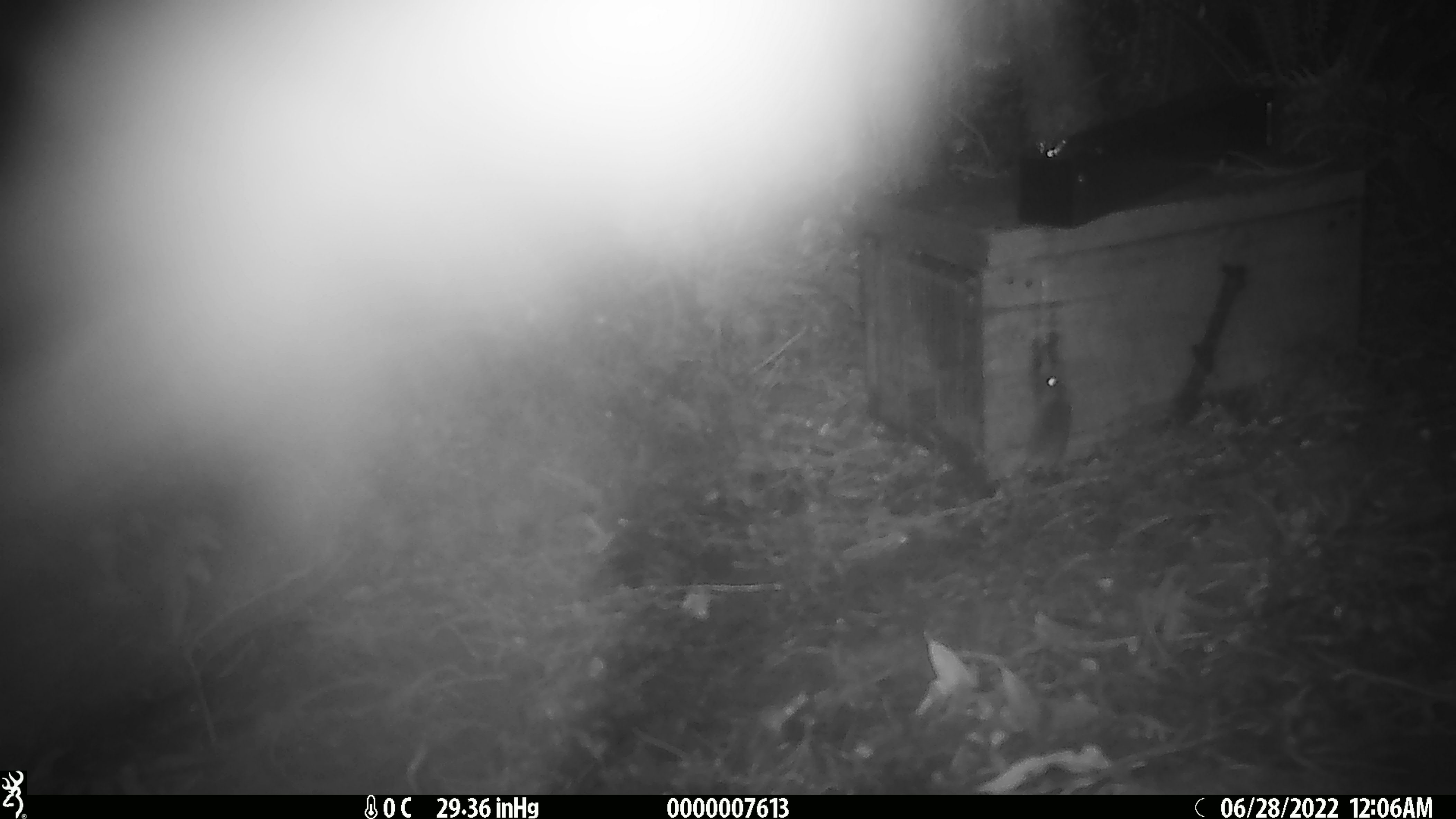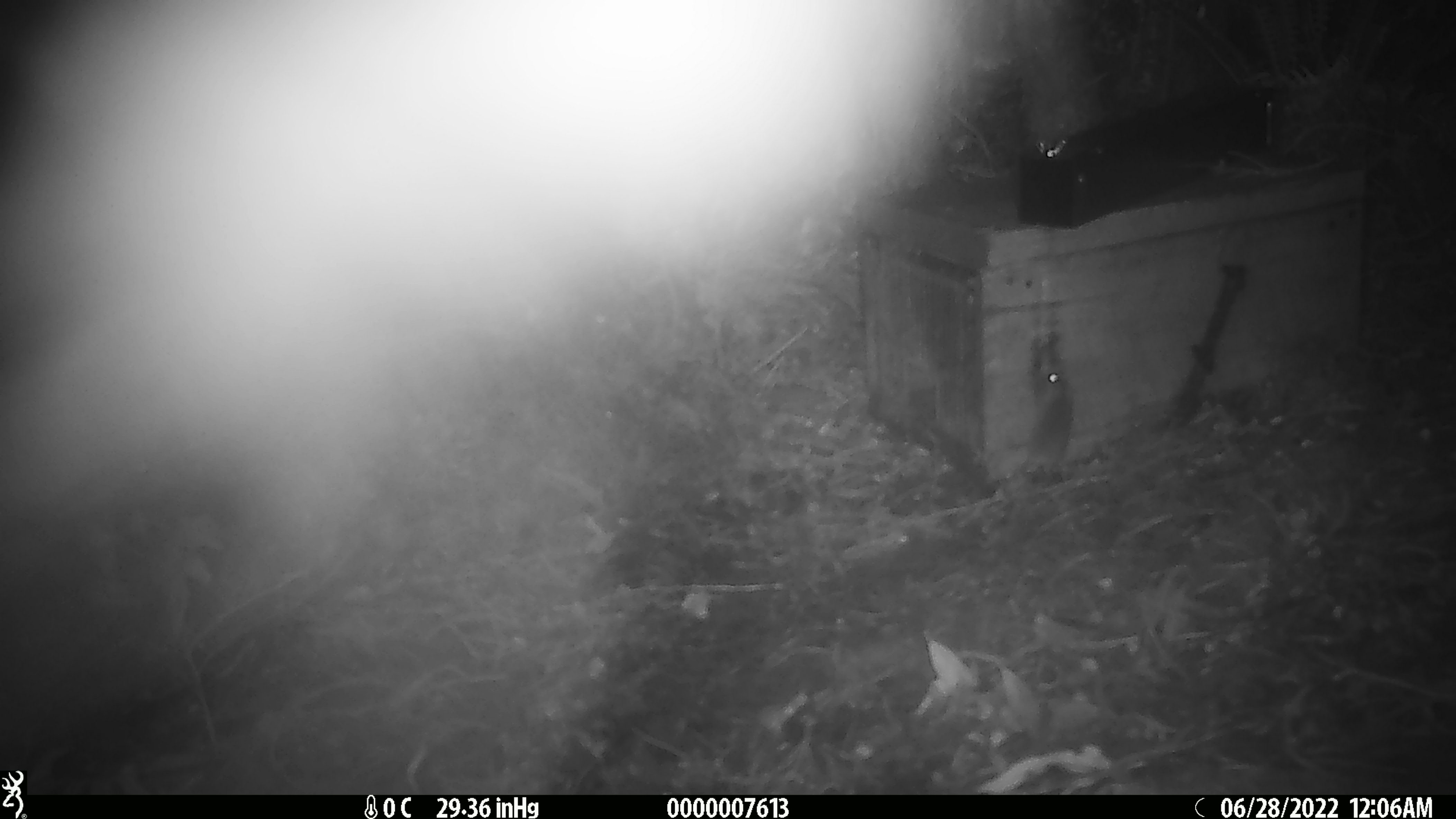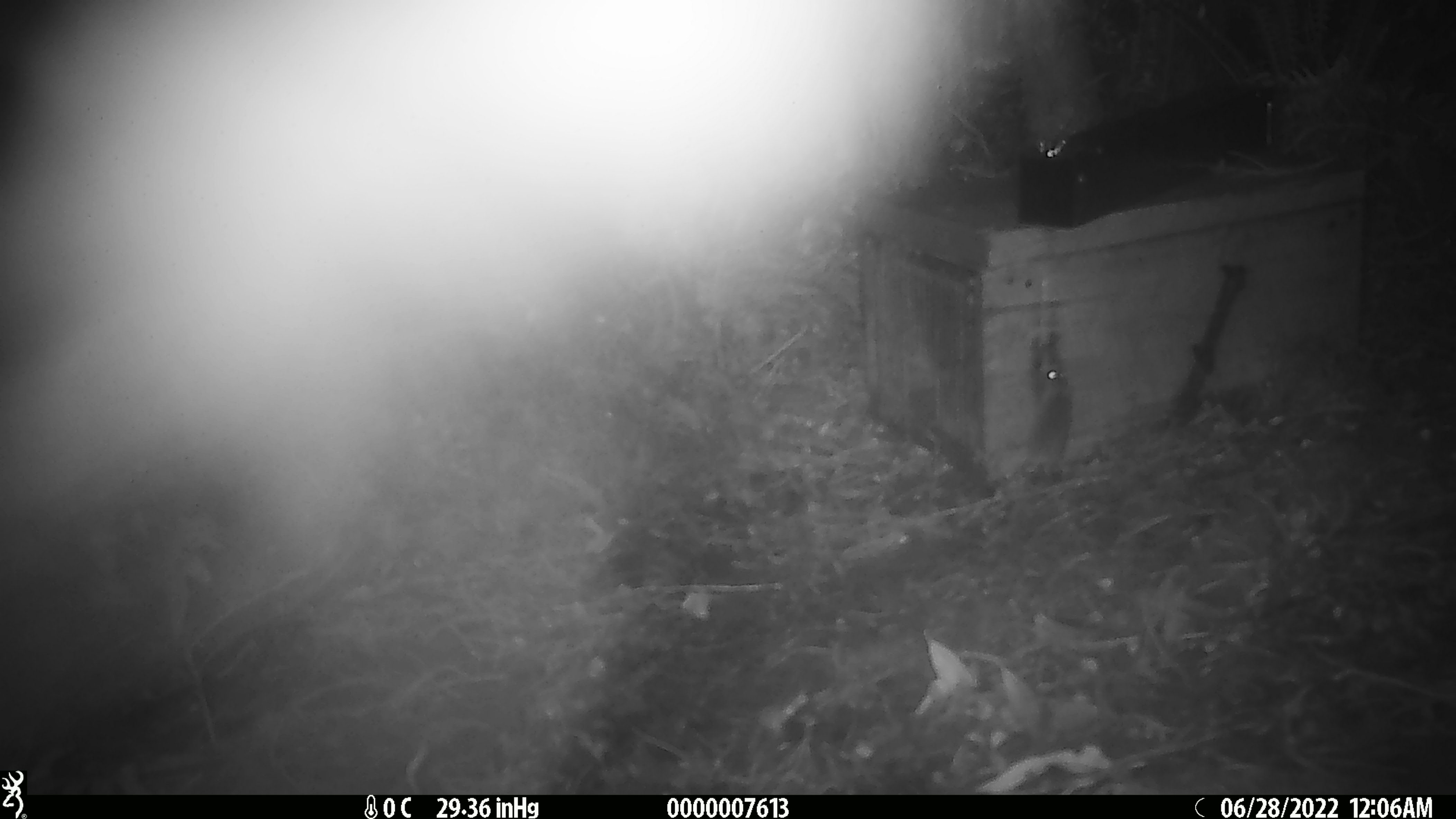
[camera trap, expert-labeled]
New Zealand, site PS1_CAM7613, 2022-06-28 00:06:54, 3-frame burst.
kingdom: Animalia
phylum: Chordata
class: Mammalia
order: Rodentia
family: Muridae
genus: Mus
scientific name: Mus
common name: mouse